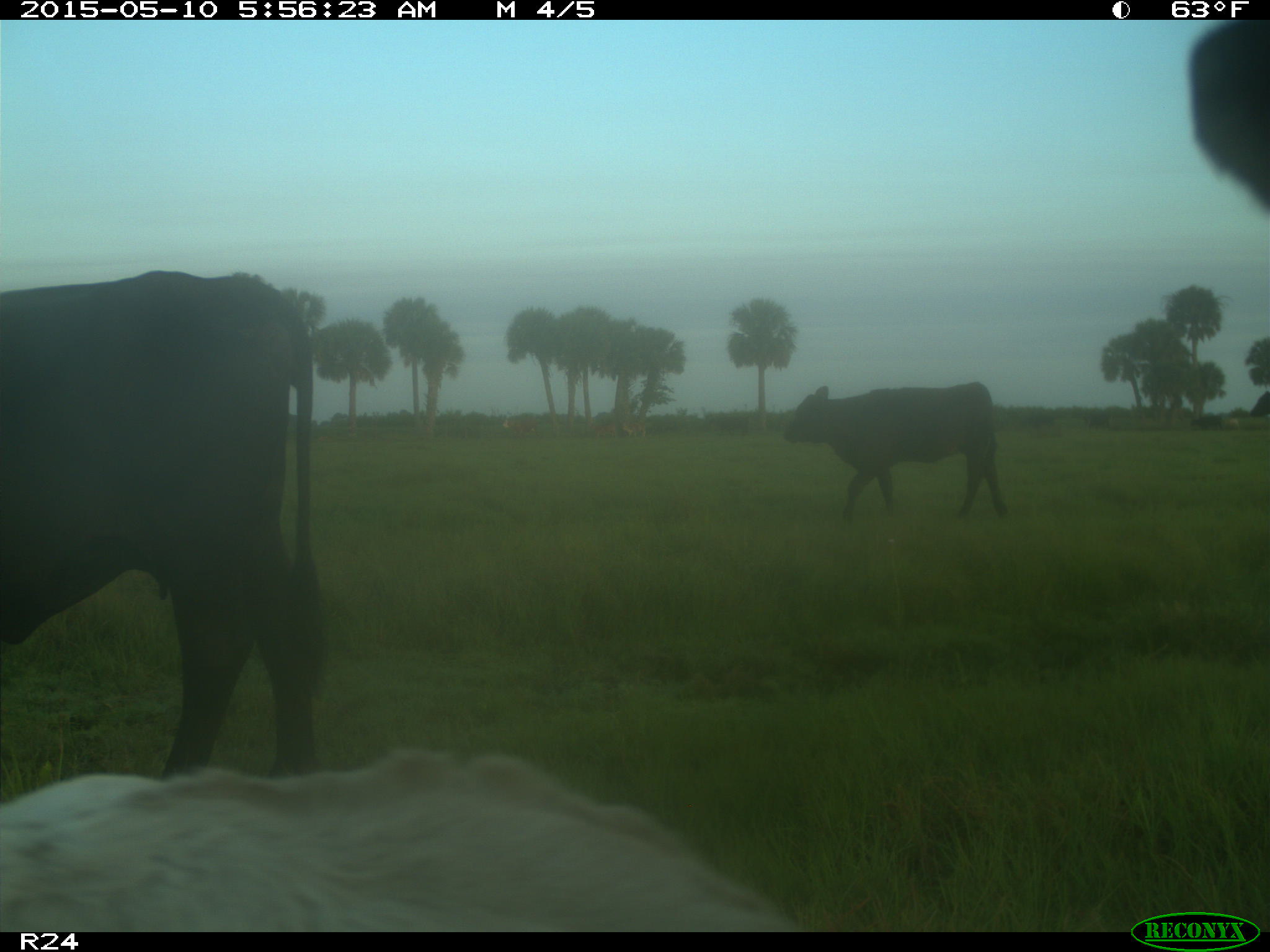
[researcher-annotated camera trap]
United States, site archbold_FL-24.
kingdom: Animalia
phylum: Chordata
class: Mammalia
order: Artiodactyla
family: Bovidae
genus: Bos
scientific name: Bos taurus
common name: domestic cow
Bos taurus (domestic cow).